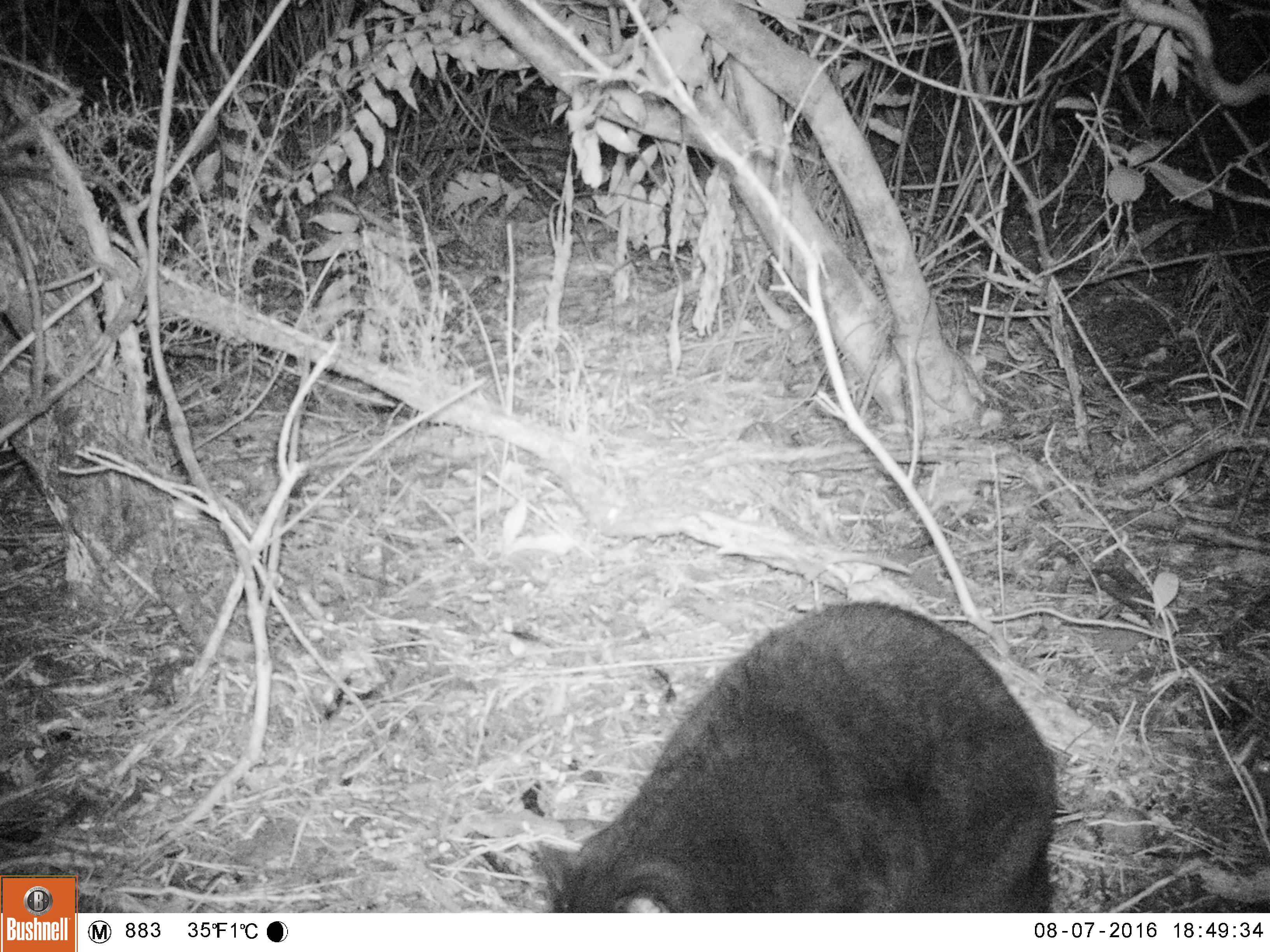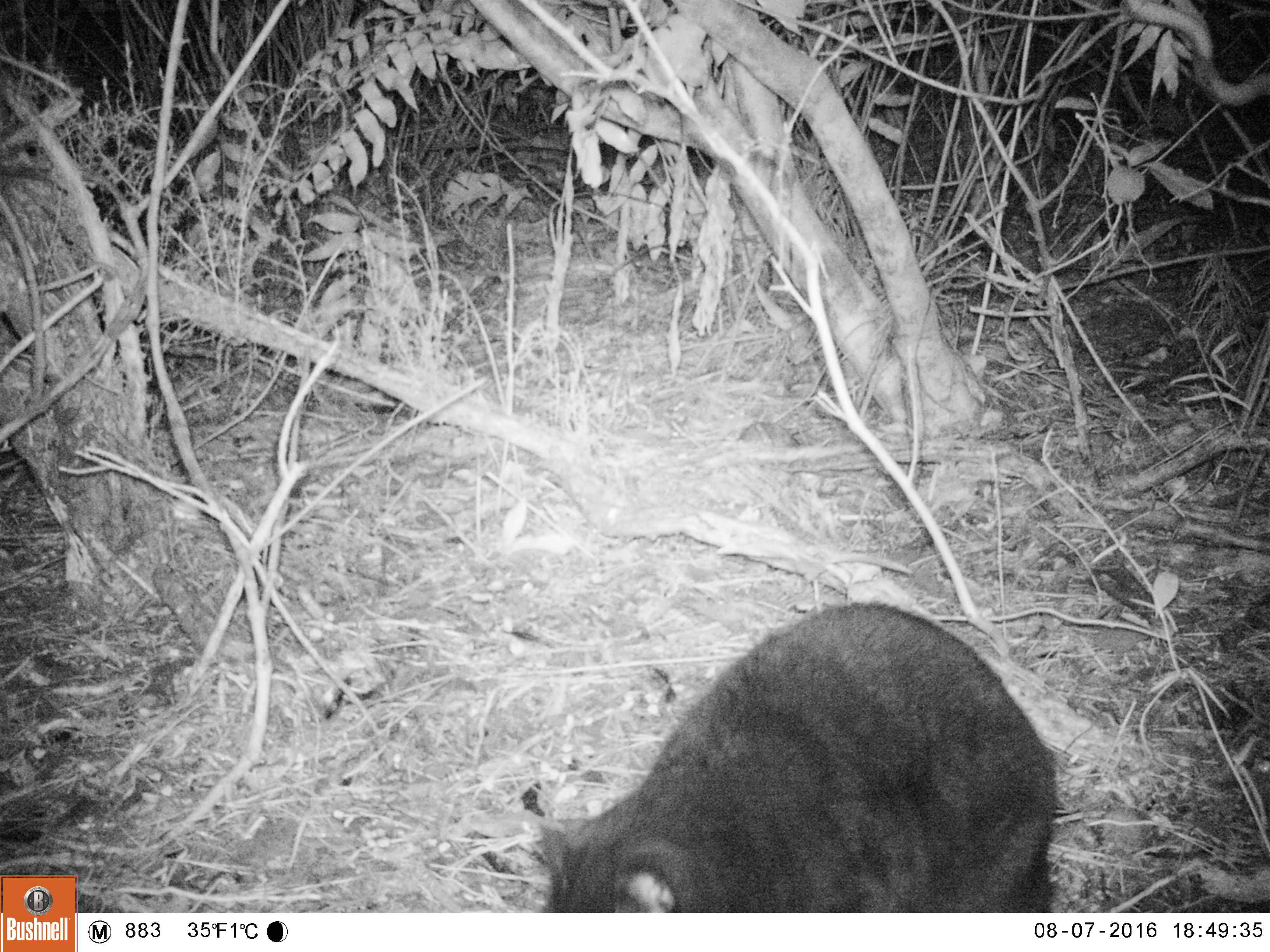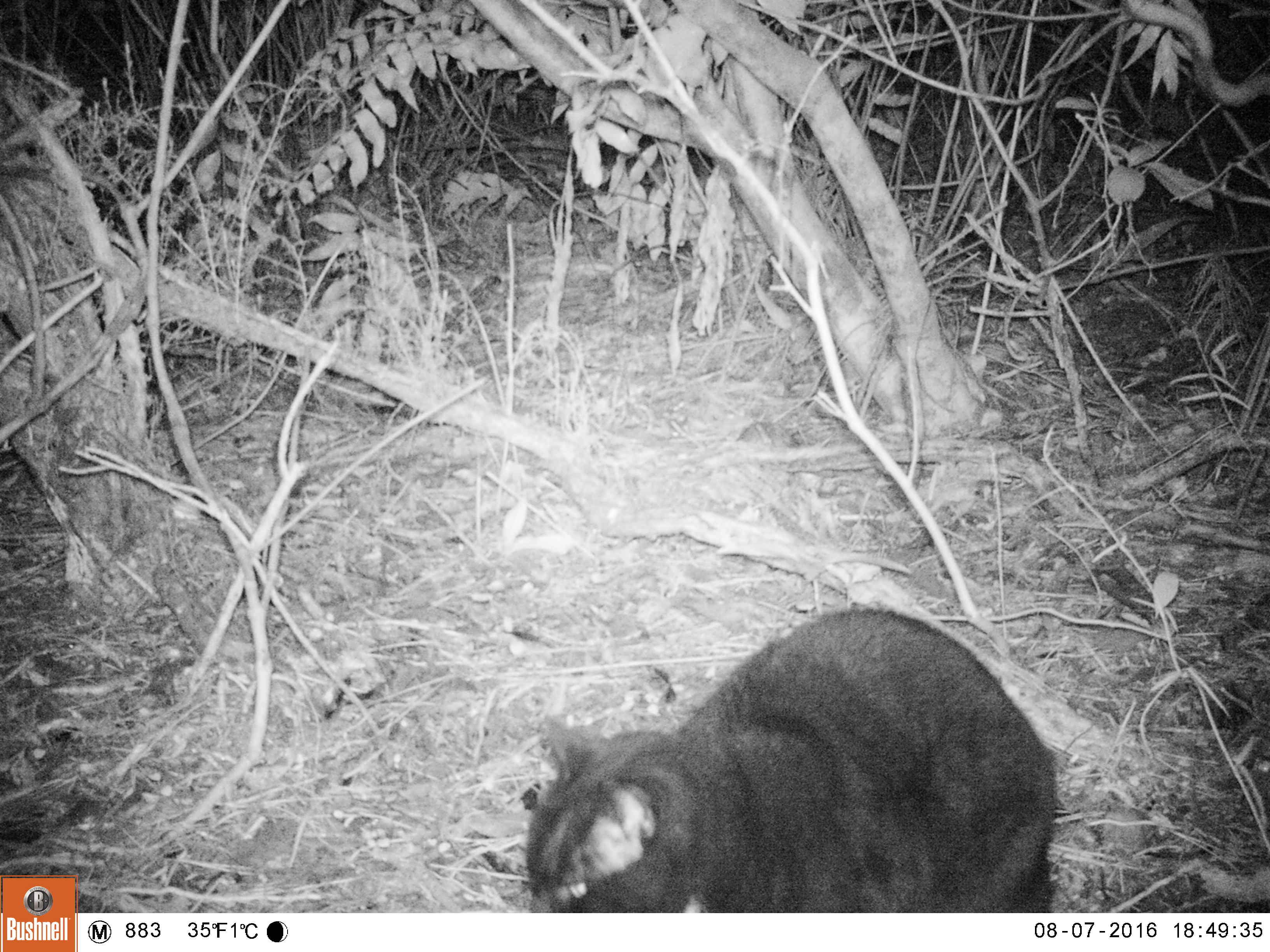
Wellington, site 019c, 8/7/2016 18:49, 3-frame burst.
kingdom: Animalia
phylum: Chordata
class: Mammalia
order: Carnivora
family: Felidae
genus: Felis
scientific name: Felis catus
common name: cat